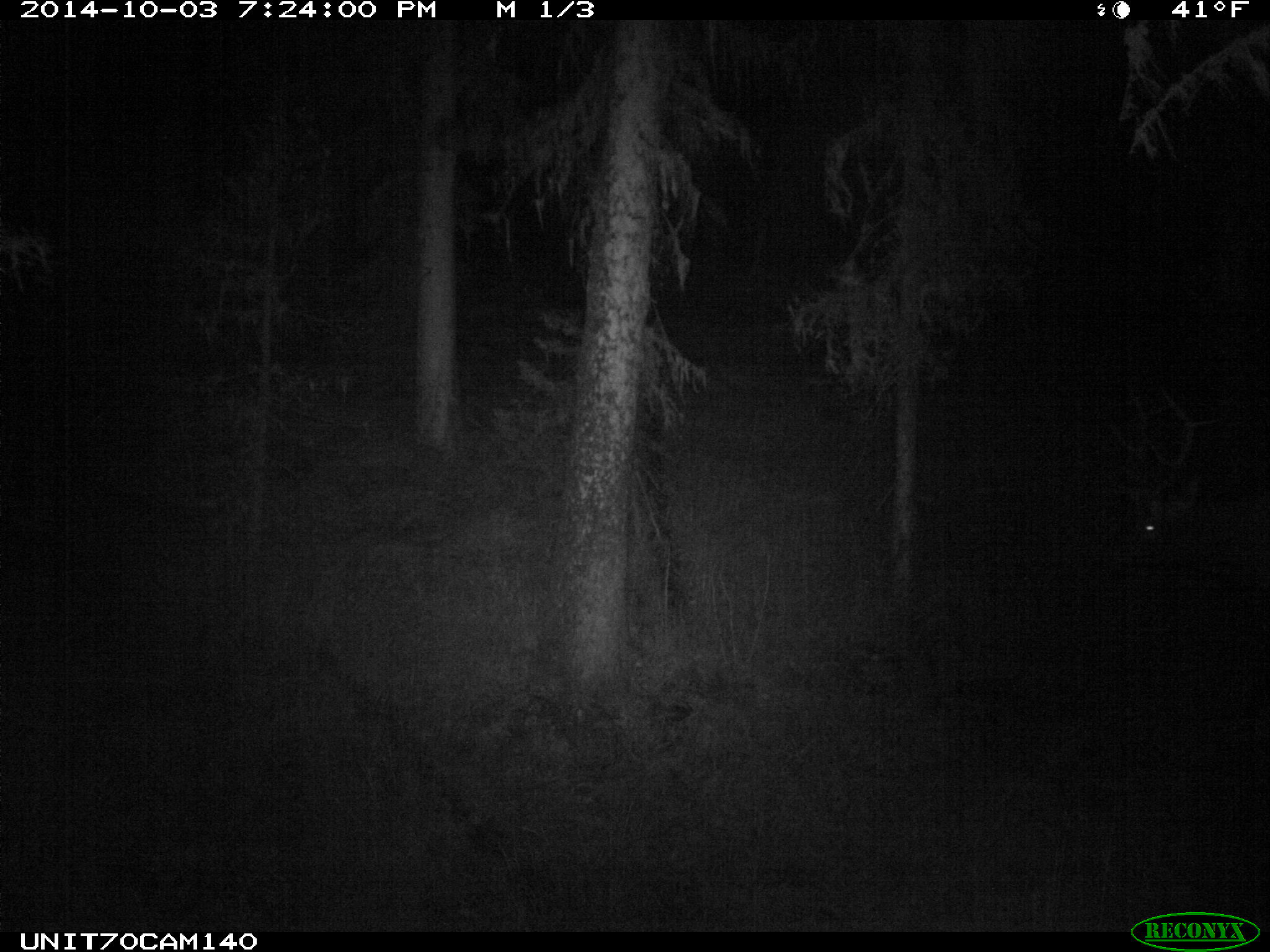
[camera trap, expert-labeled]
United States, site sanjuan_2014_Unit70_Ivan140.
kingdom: Animalia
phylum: Chordata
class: Mammalia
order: Artiodactyla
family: Cervidae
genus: Cervus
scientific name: Cervus elaphus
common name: red deer